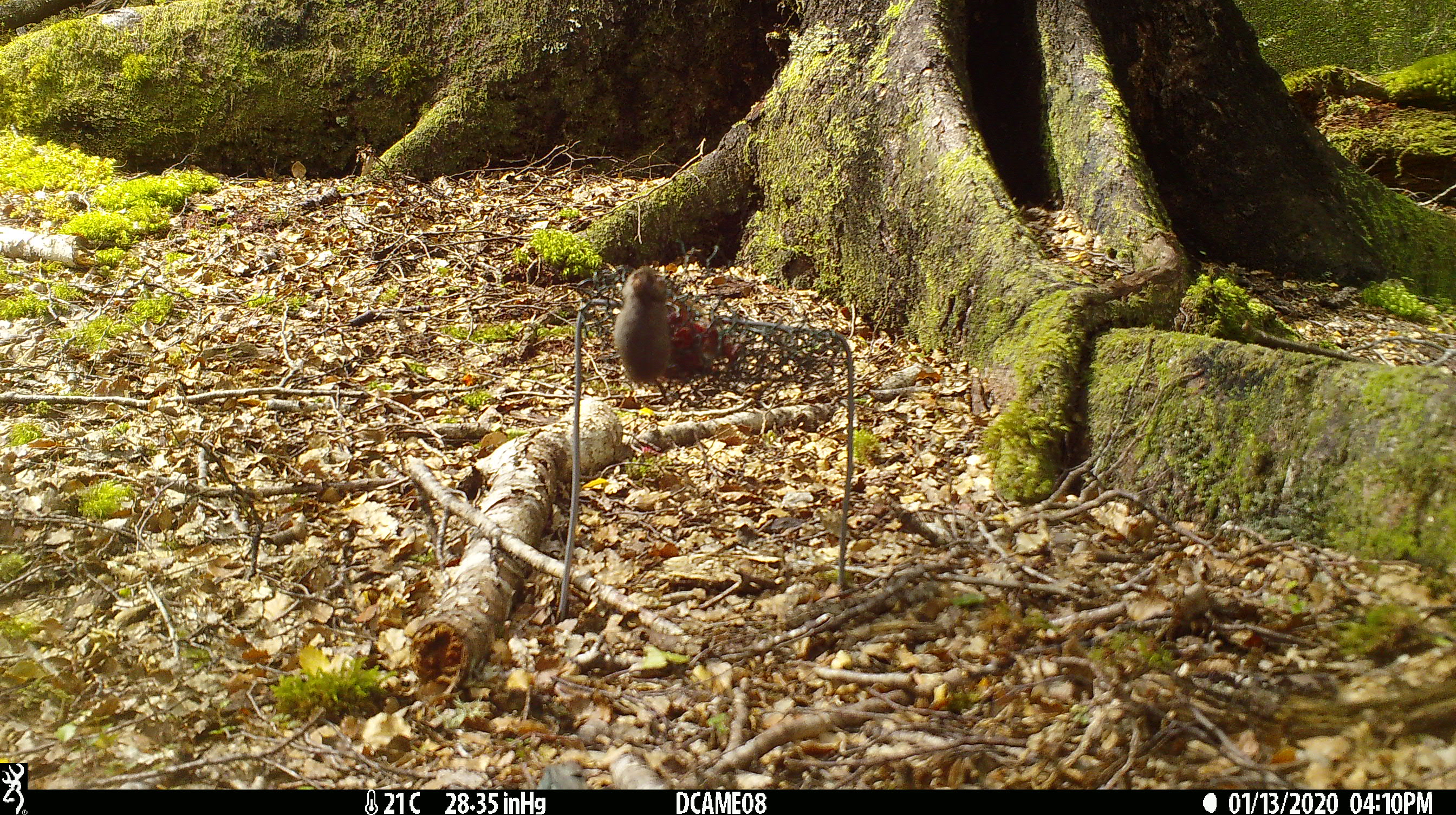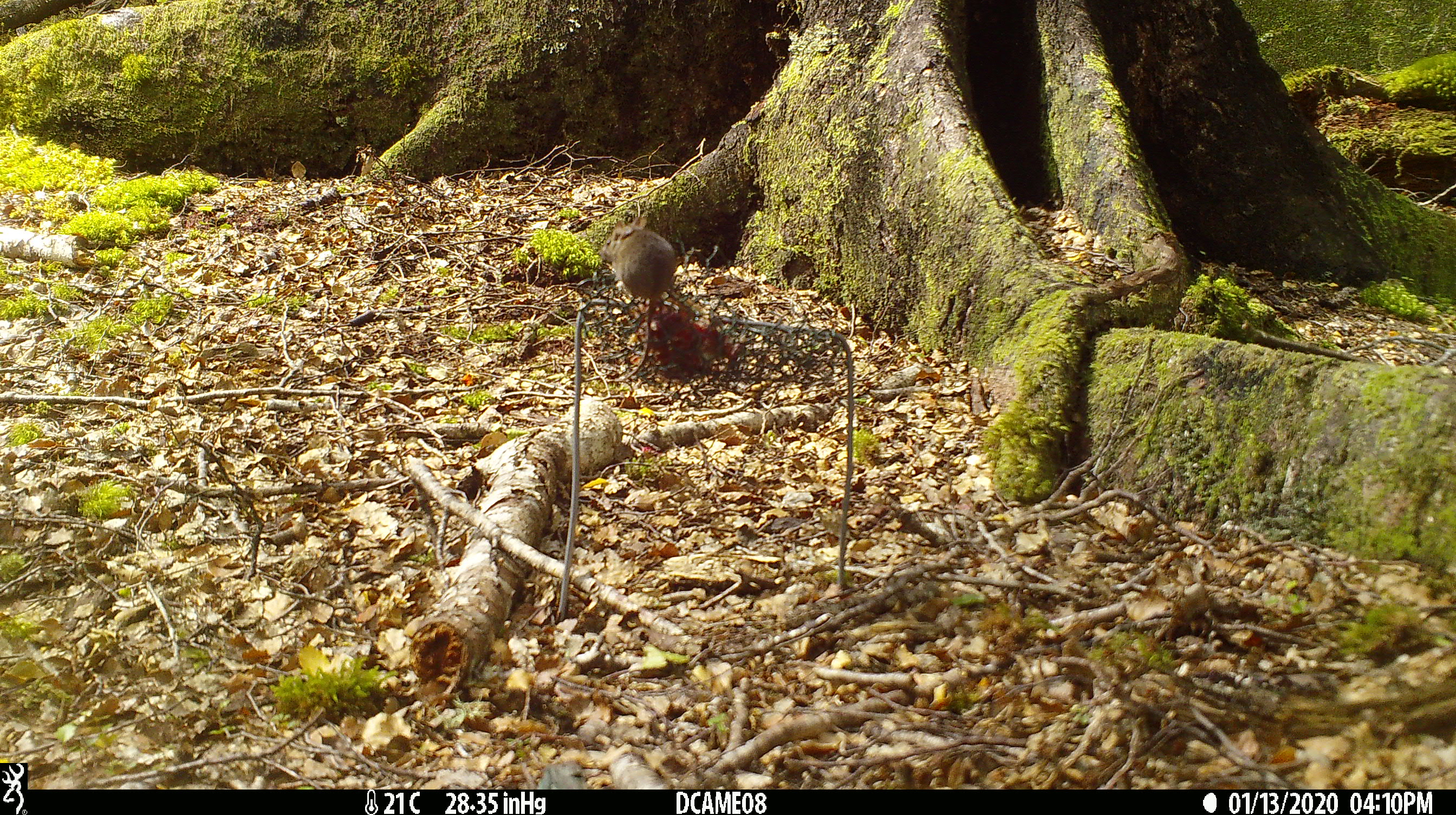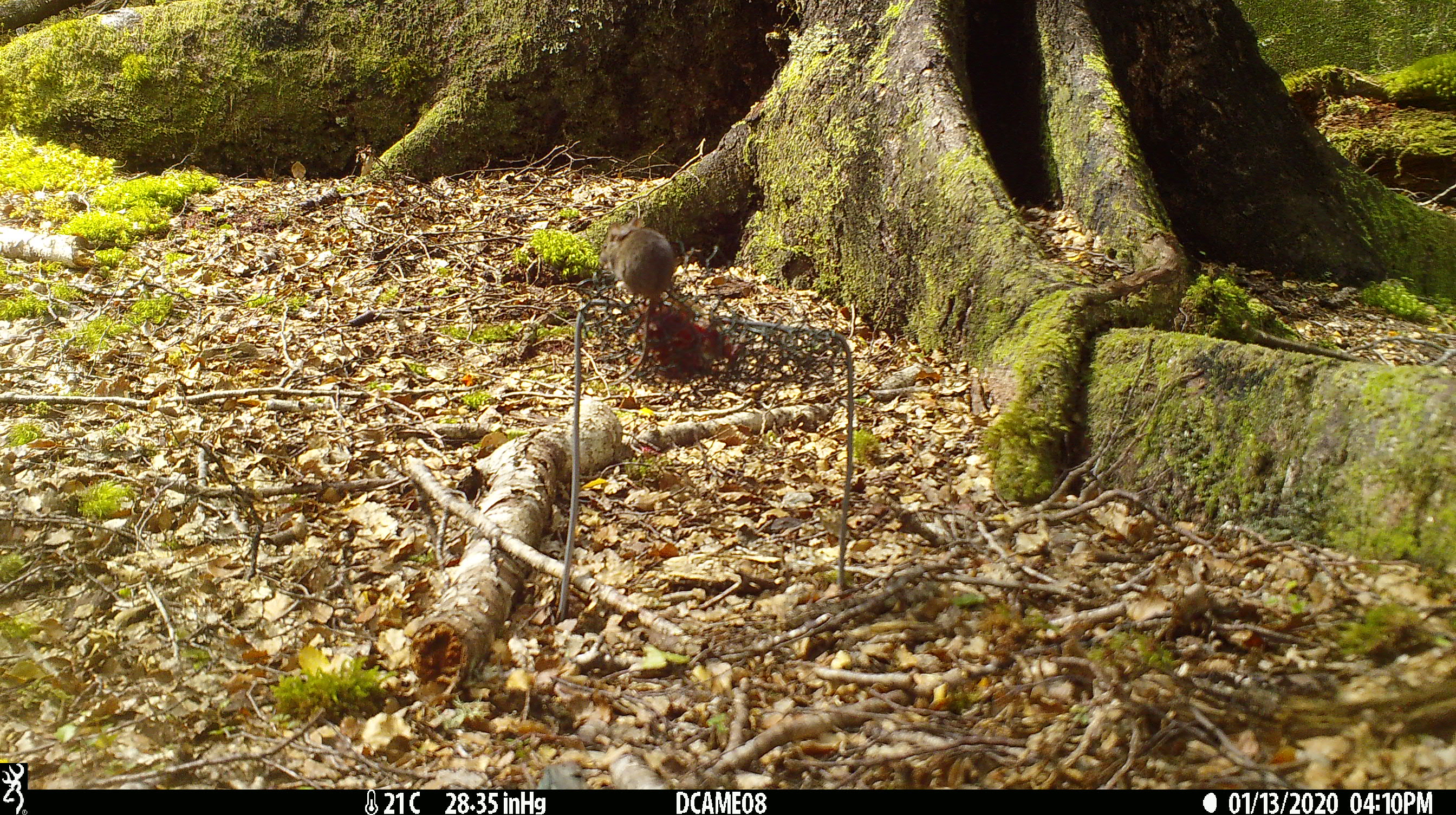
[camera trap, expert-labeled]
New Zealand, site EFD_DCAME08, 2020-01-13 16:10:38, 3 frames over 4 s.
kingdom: Animalia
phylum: Chordata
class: Mammalia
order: Rodentia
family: Muridae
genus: Mus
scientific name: Mus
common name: mouse